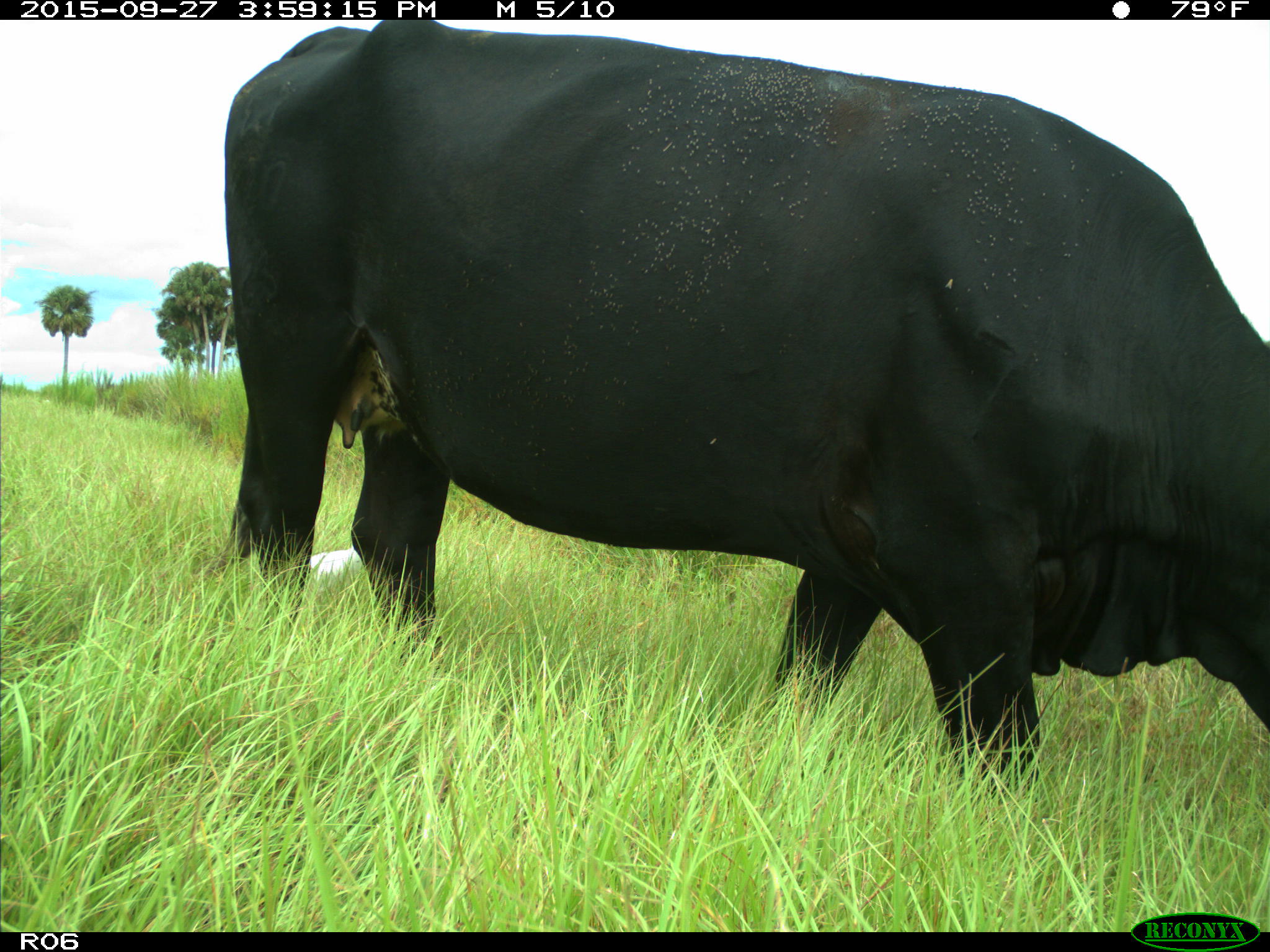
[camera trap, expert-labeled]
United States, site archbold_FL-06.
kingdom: Animalia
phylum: Chordata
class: Mammalia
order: Artiodactyla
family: Bovidae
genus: Bos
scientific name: Bos taurus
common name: domestic cow